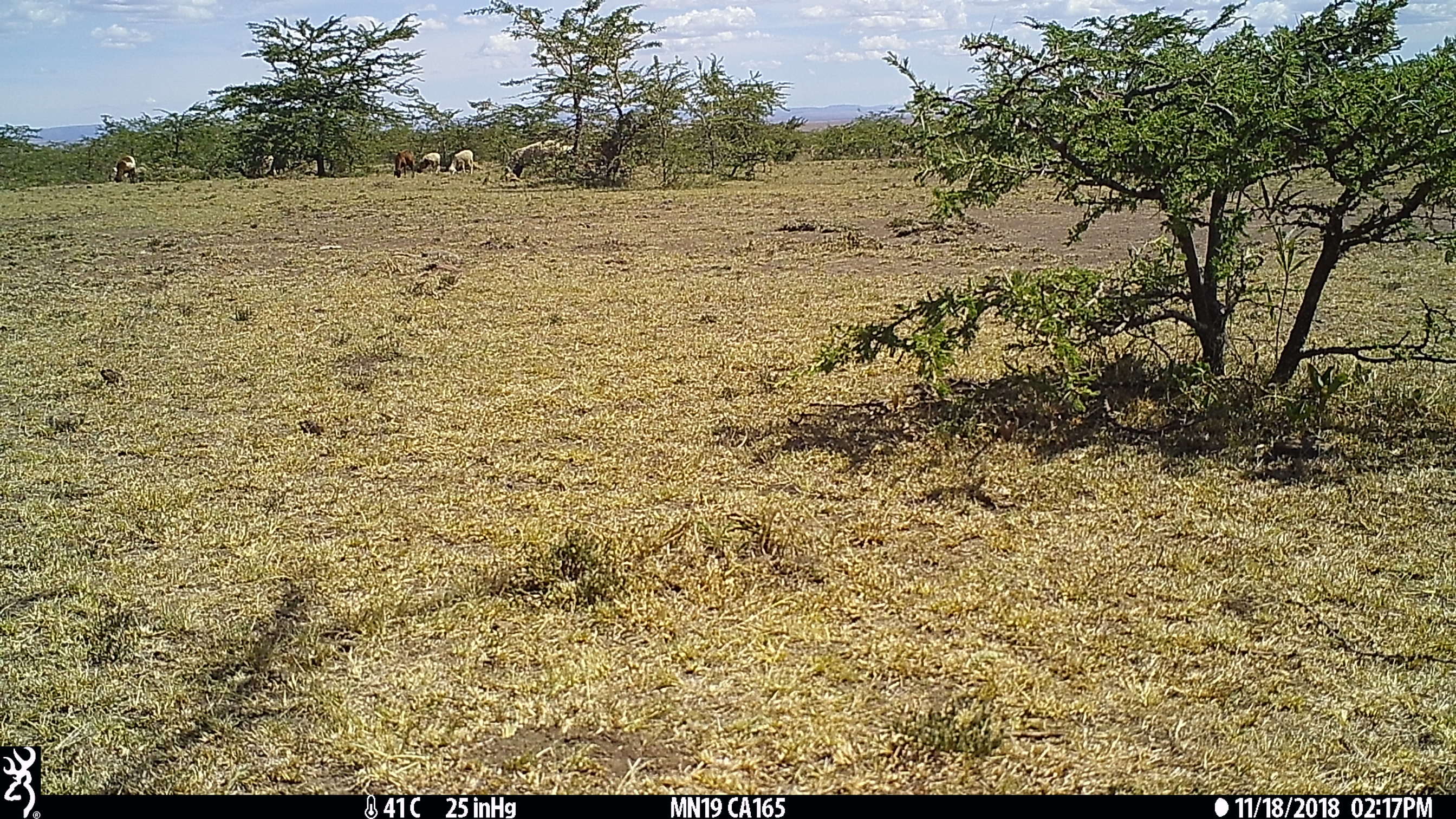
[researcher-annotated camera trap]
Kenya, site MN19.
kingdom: Animalia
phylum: Chordata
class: Mammalia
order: Artiodactyla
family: Bovidae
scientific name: Bovidae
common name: sheep or goat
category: shoat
Shoat (sheep or goat) (Bovidae).